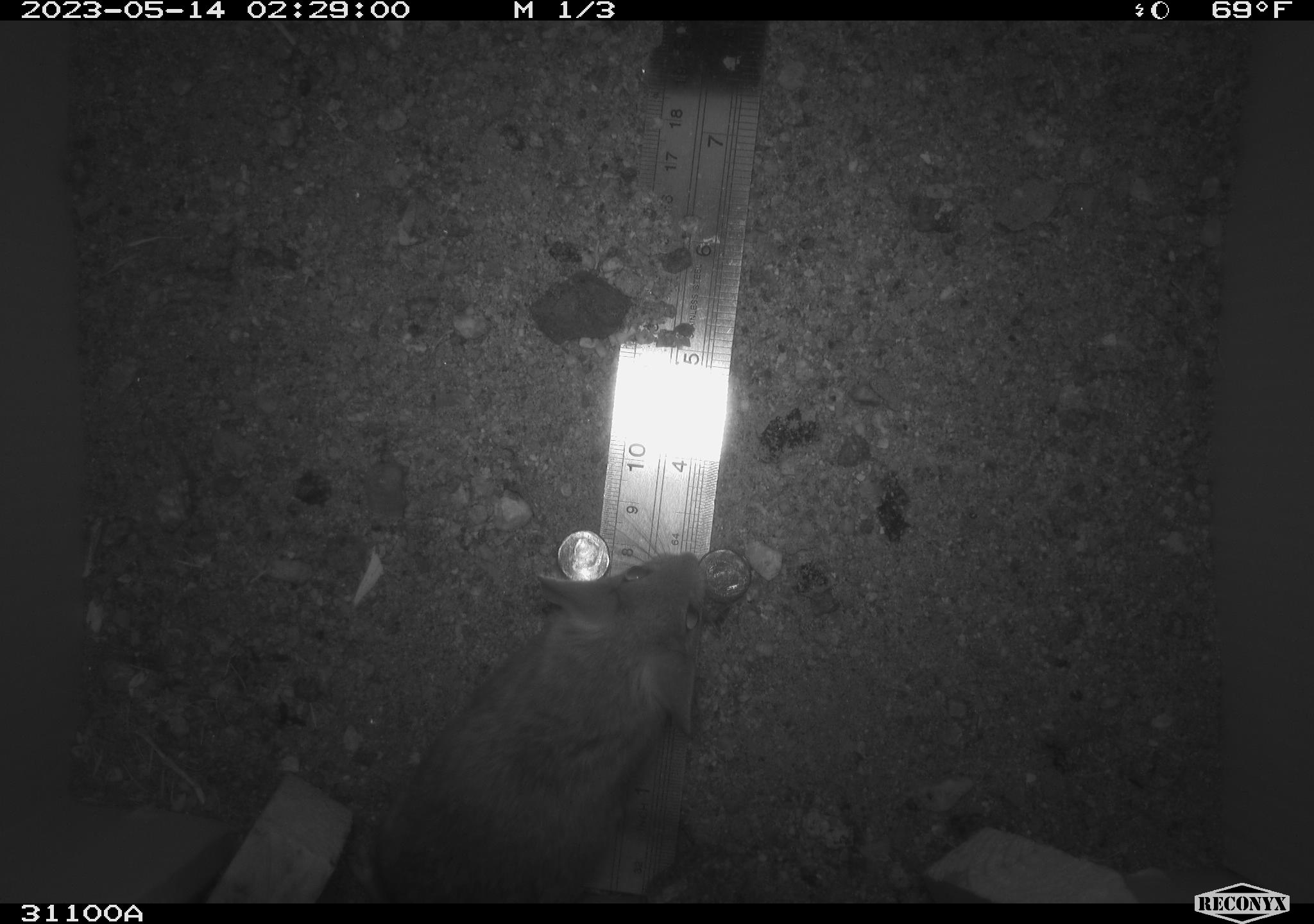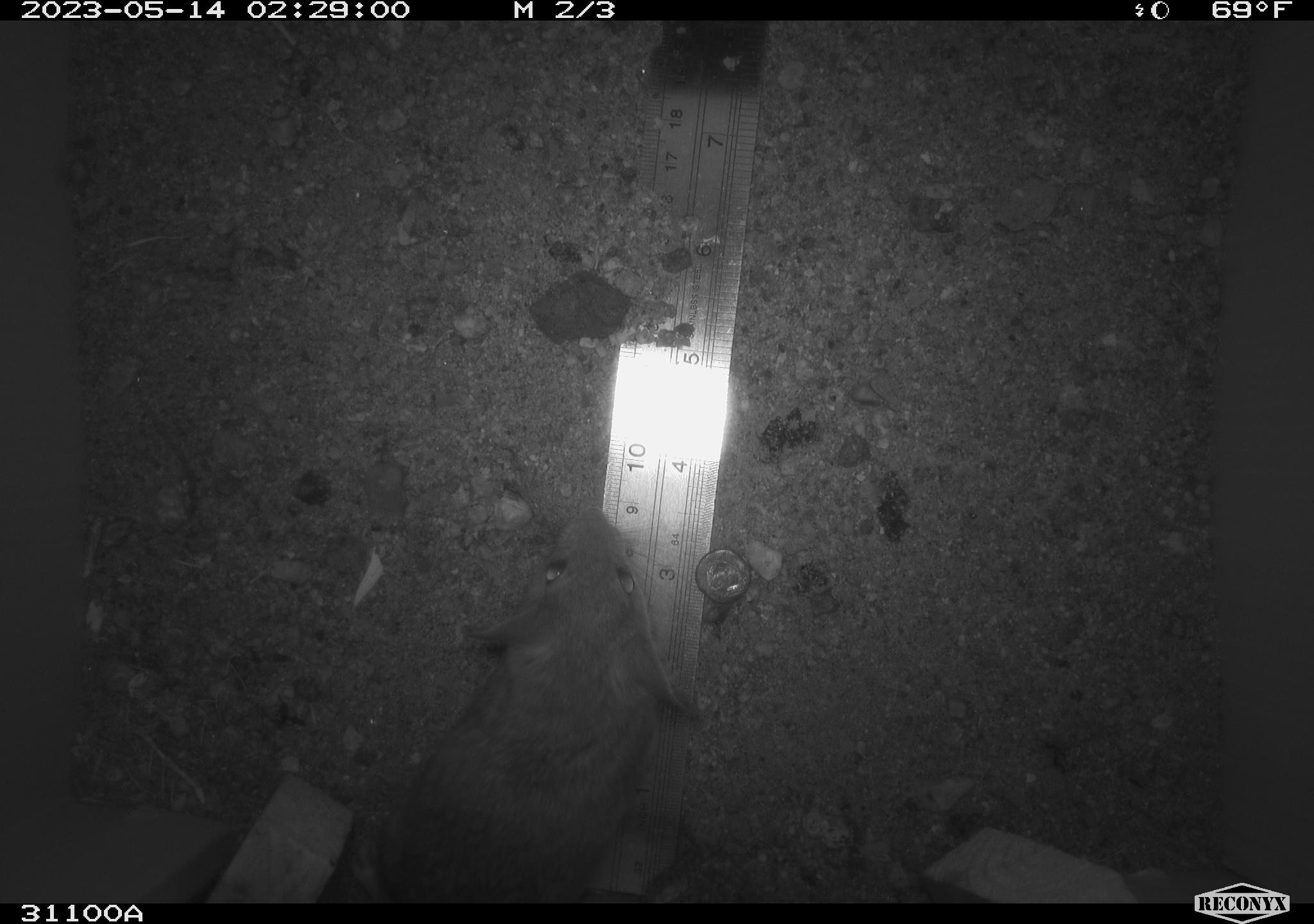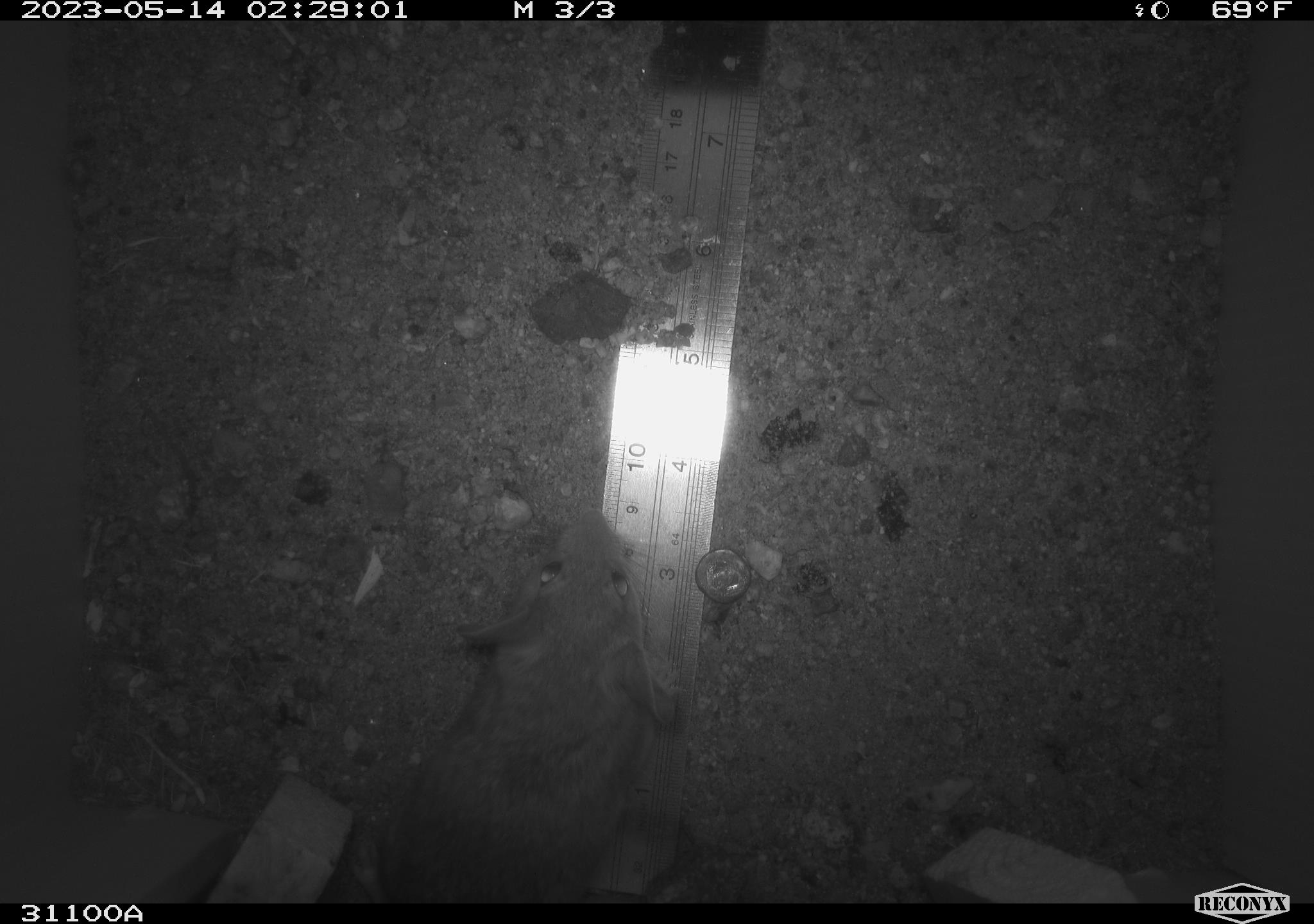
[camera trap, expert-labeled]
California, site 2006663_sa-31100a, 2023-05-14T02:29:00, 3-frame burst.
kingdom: Animalia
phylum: Chordata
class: Mammalia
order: Rodentia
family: Cricetidae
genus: Peromyscus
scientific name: Peromyscus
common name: deer mice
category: peromyscus species